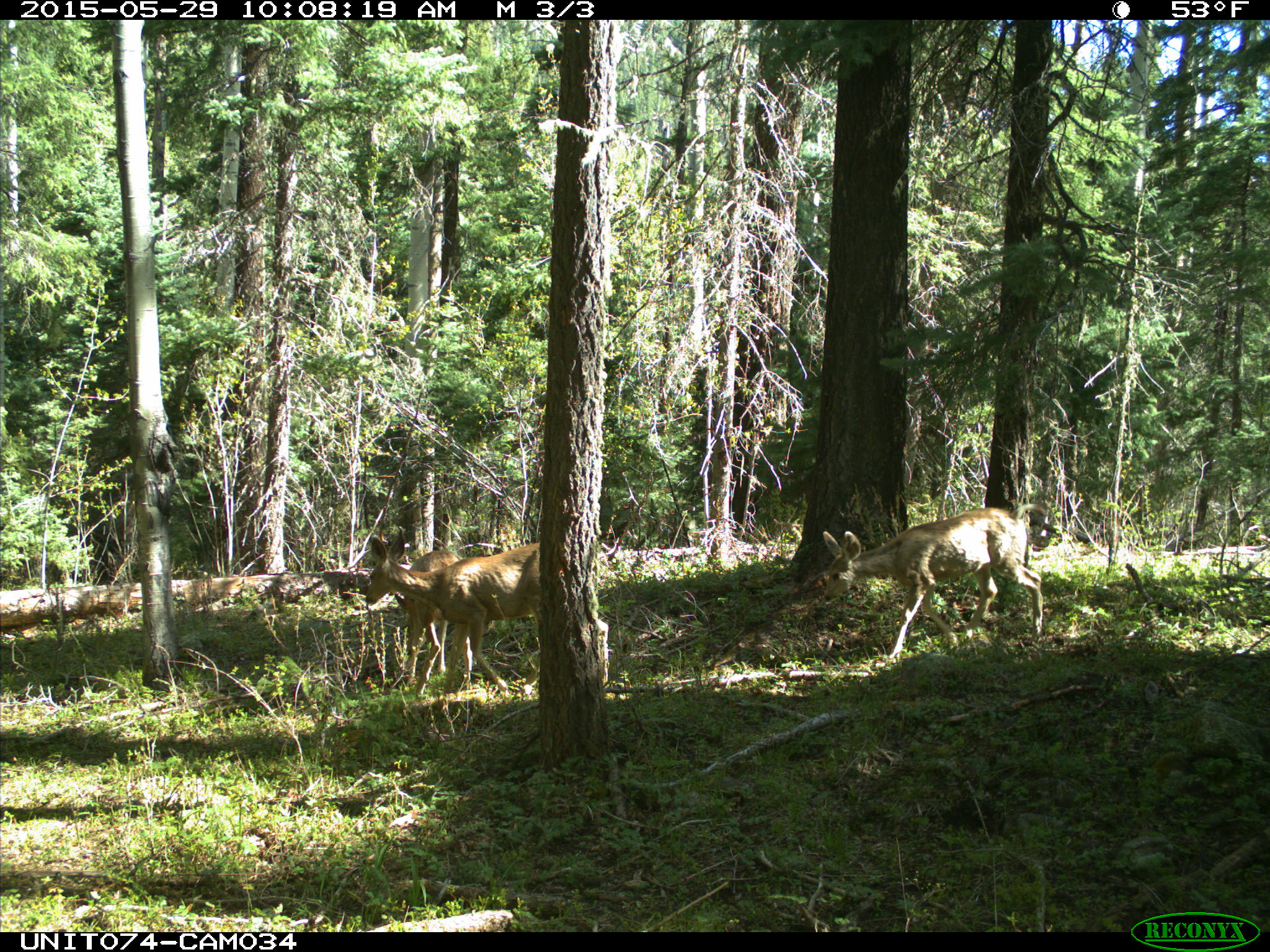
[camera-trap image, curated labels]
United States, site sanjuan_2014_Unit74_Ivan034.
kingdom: Animalia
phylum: Chordata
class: Mammalia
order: Artiodactyla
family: Cervidae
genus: Odocoileus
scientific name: Odocoileus hemionus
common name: mule deer